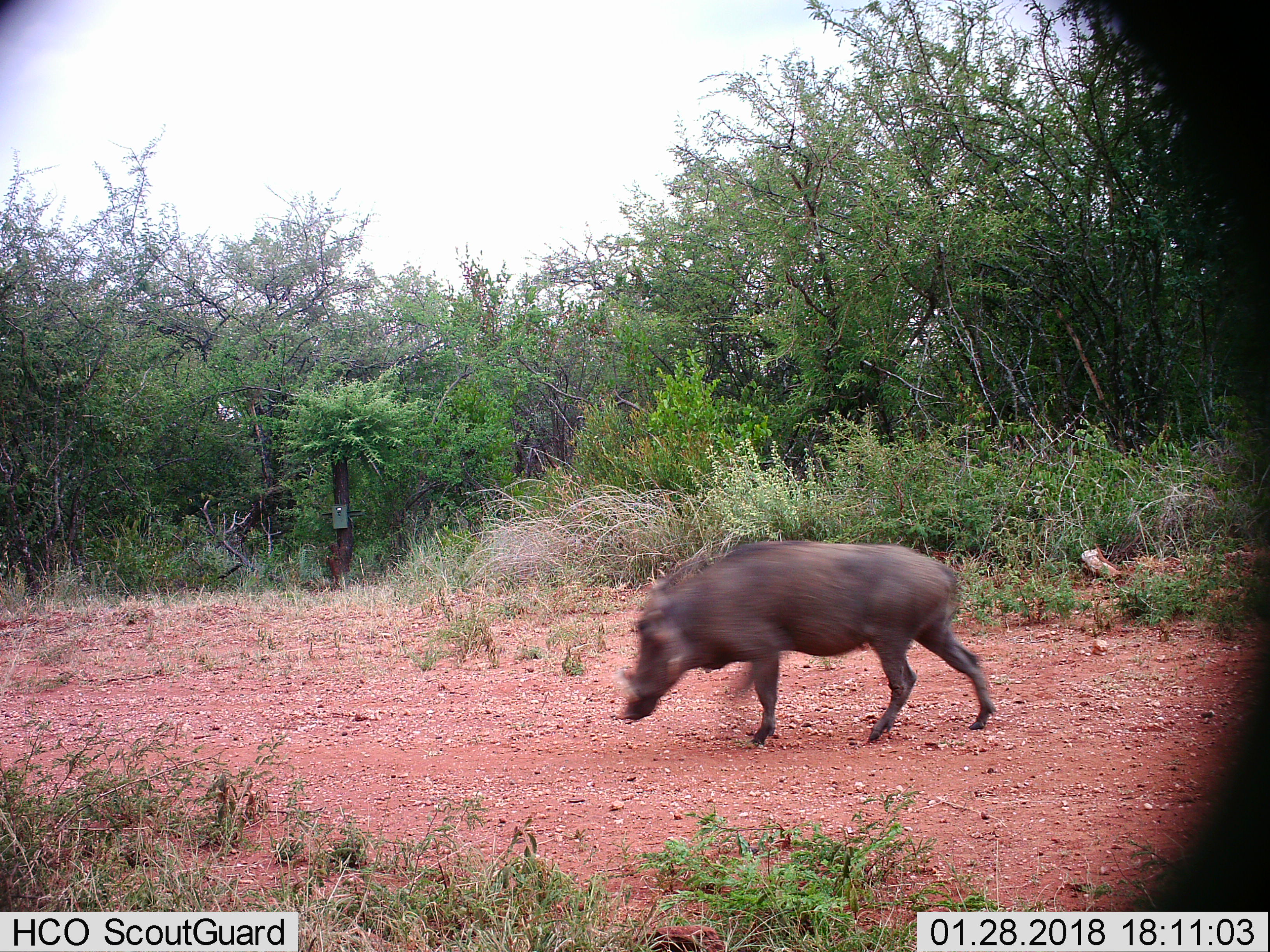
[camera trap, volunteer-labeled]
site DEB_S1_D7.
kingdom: Animalia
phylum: Chordata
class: Mammalia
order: Artiodactyla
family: Suidae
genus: Phacochoerus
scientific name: Phacochoerus africanus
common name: warthog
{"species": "warthog (Phacochoerus africanus)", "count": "1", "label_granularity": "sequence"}